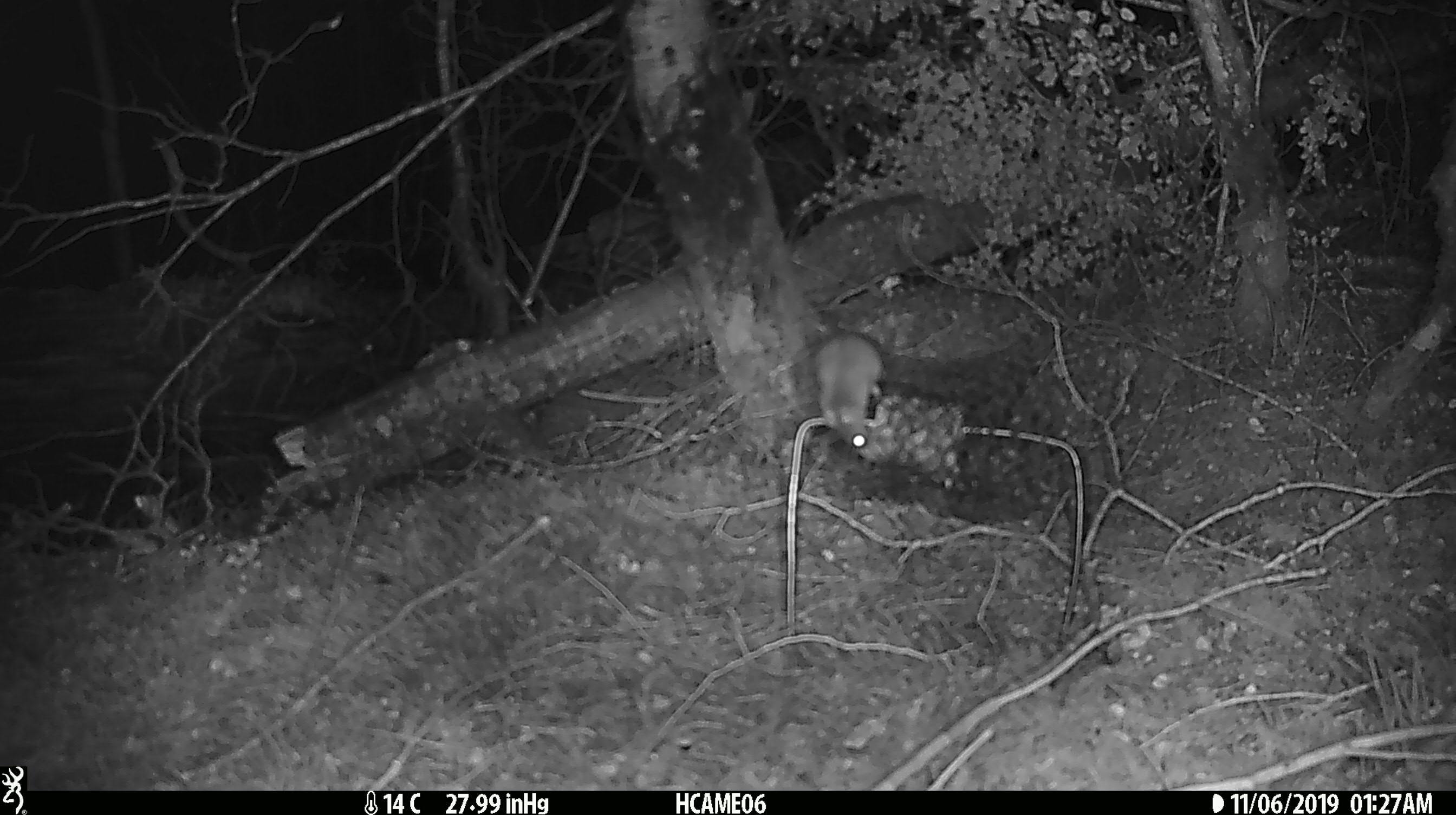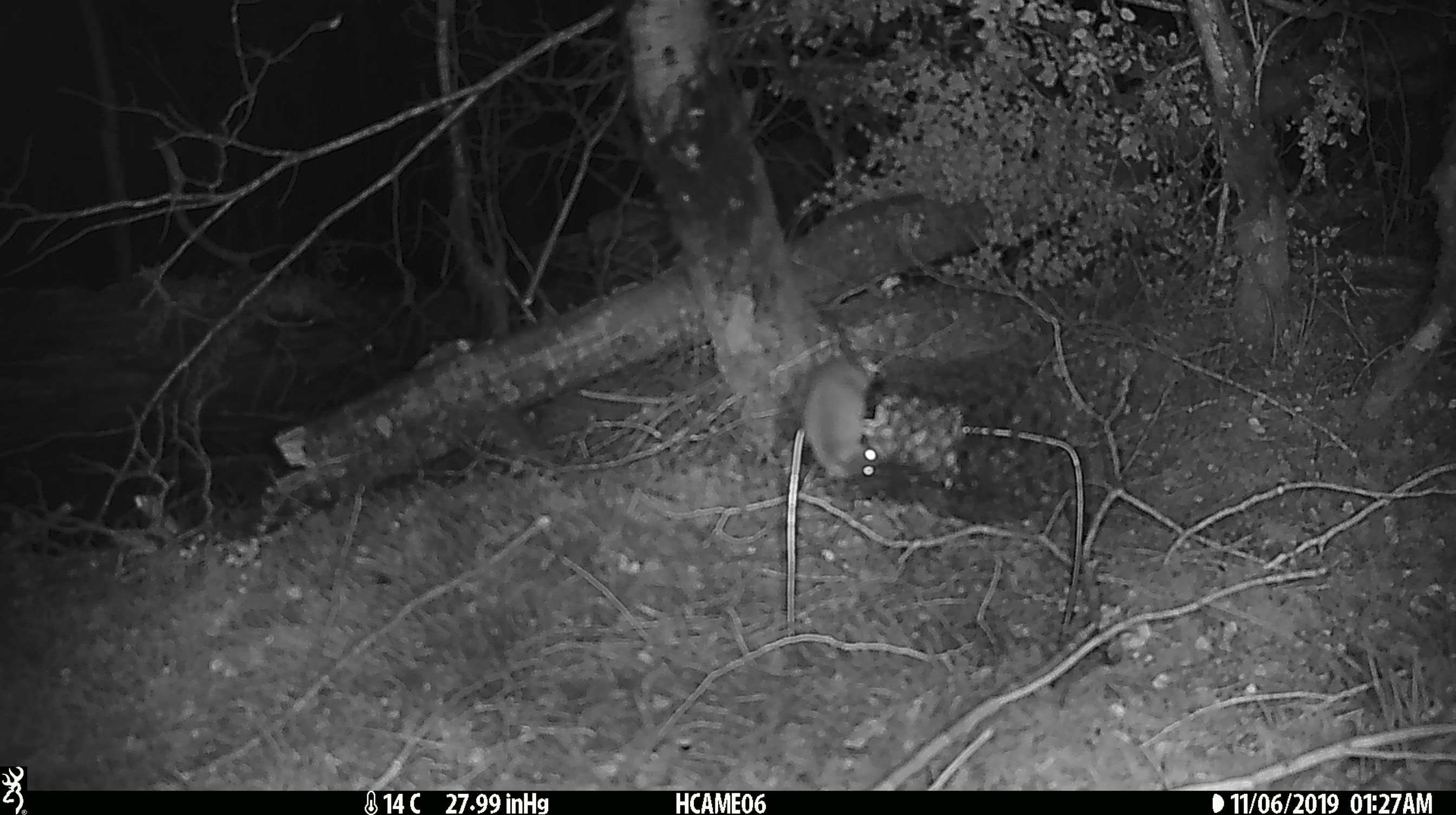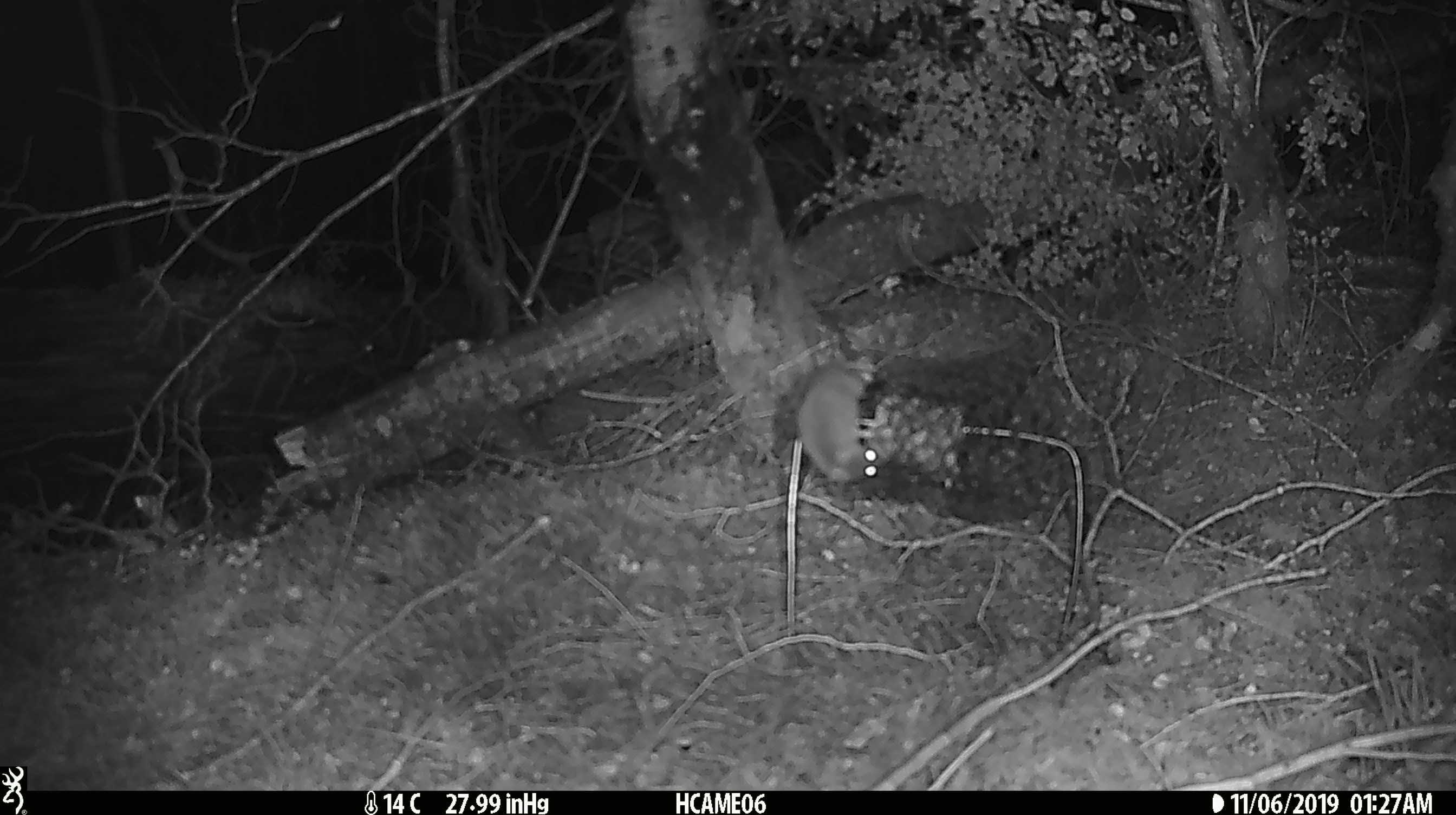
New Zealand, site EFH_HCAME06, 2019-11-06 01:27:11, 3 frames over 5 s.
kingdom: Animalia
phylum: Chordata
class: Mammalia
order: Rodentia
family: Muridae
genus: Mus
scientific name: Mus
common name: mouse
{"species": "mouse (Mus)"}